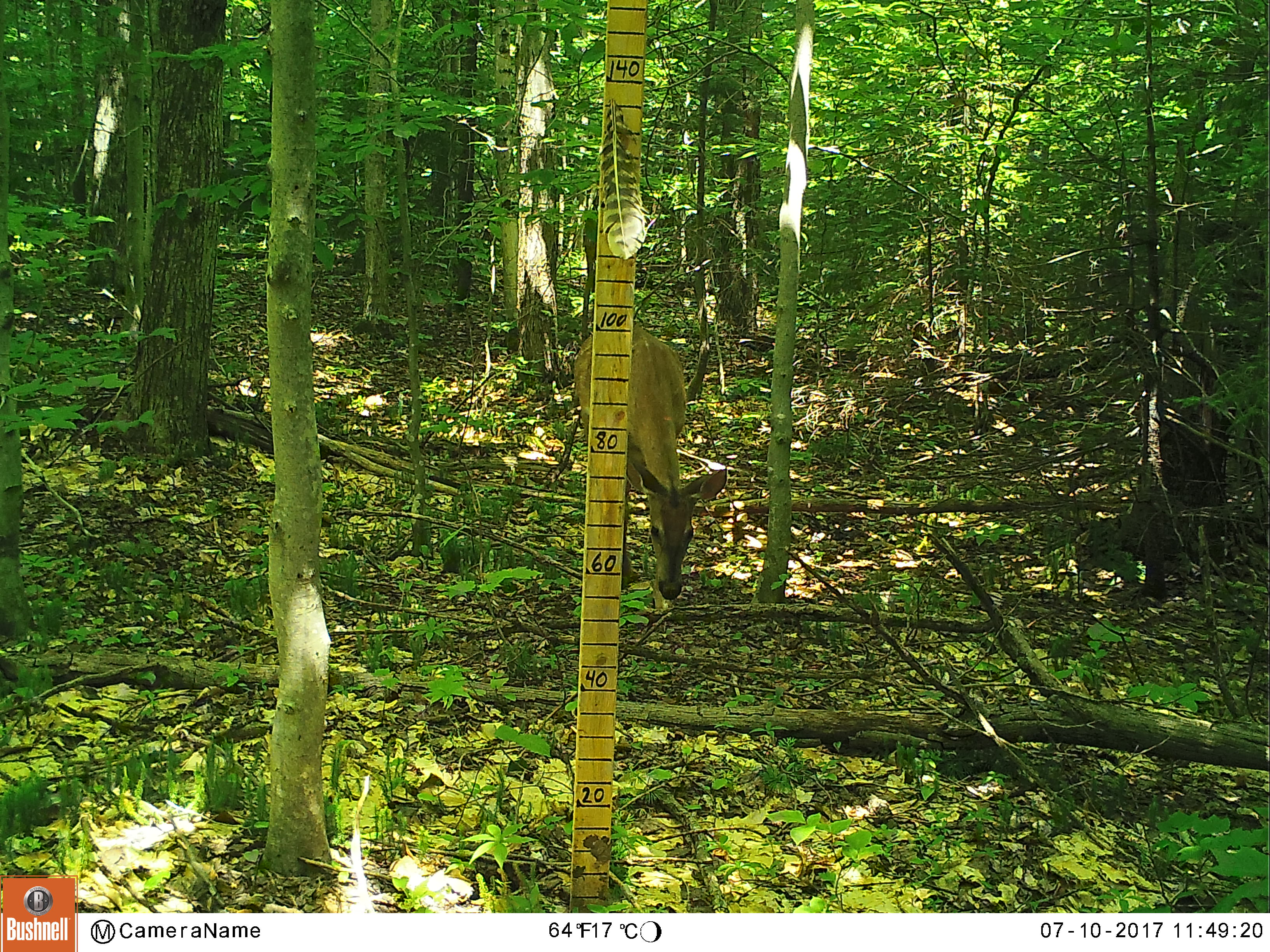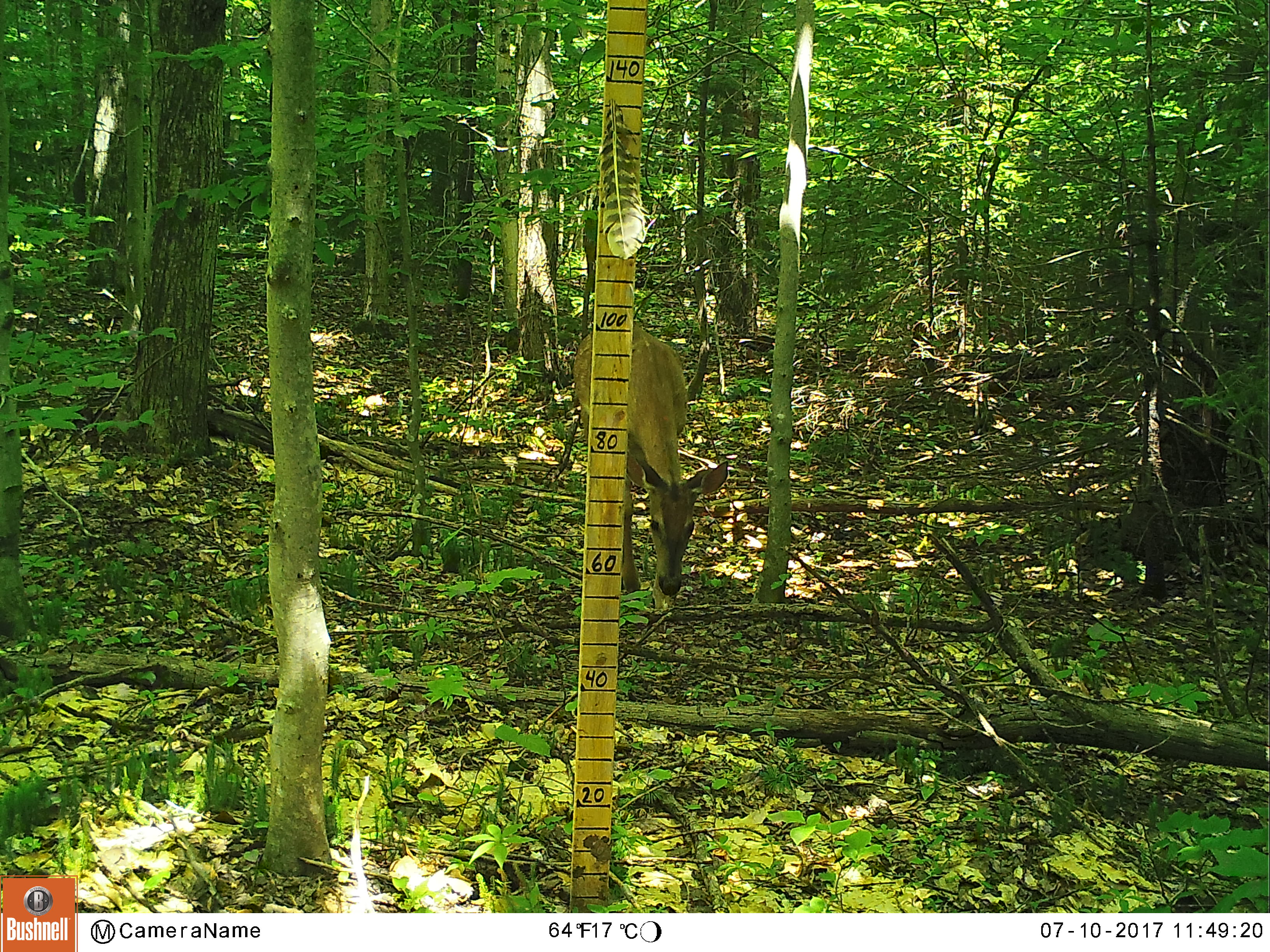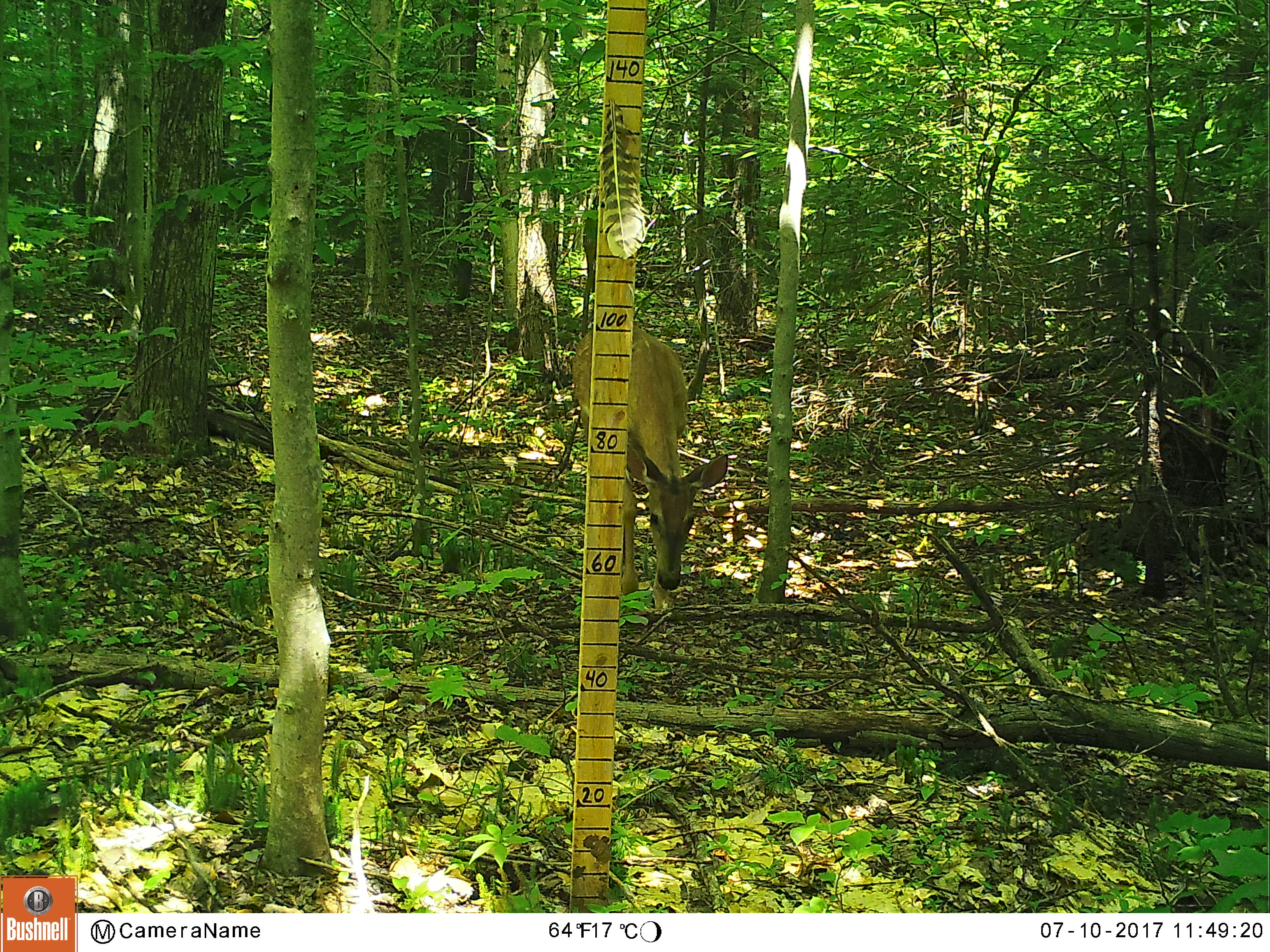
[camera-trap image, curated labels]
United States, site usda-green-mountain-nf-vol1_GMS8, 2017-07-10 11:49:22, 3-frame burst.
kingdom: Animalia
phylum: Chordata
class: Mammalia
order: Artiodactyla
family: Cervidae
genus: Odocoileus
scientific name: Odocoileus virginianus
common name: white-tailed deer